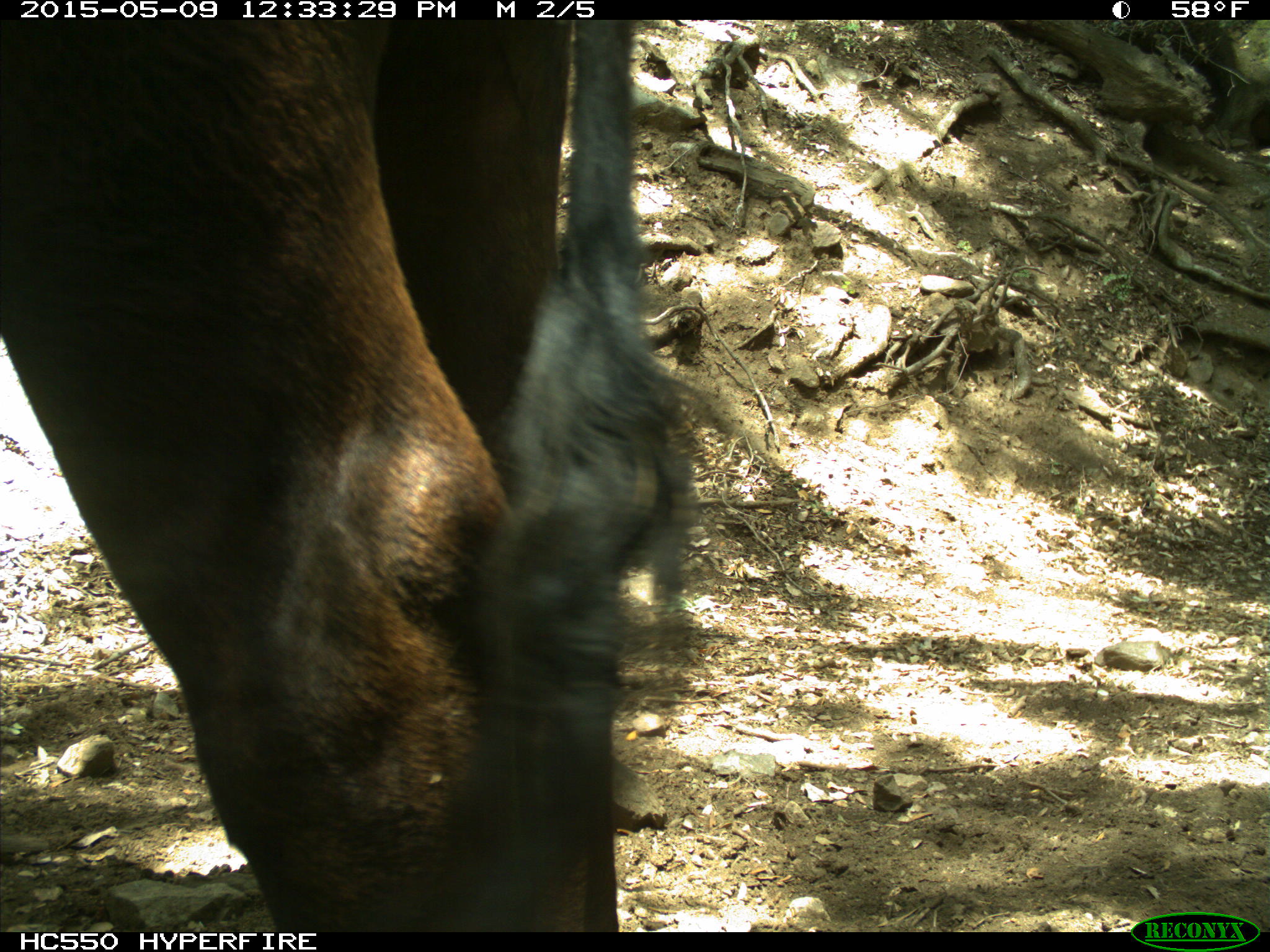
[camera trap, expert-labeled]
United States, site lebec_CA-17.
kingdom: Animalia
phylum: Chordata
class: Mammalia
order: Artiodactyla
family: Bovidae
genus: Bos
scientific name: Bos taurus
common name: domestic cow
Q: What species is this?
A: Bos taurus (domestic cow).